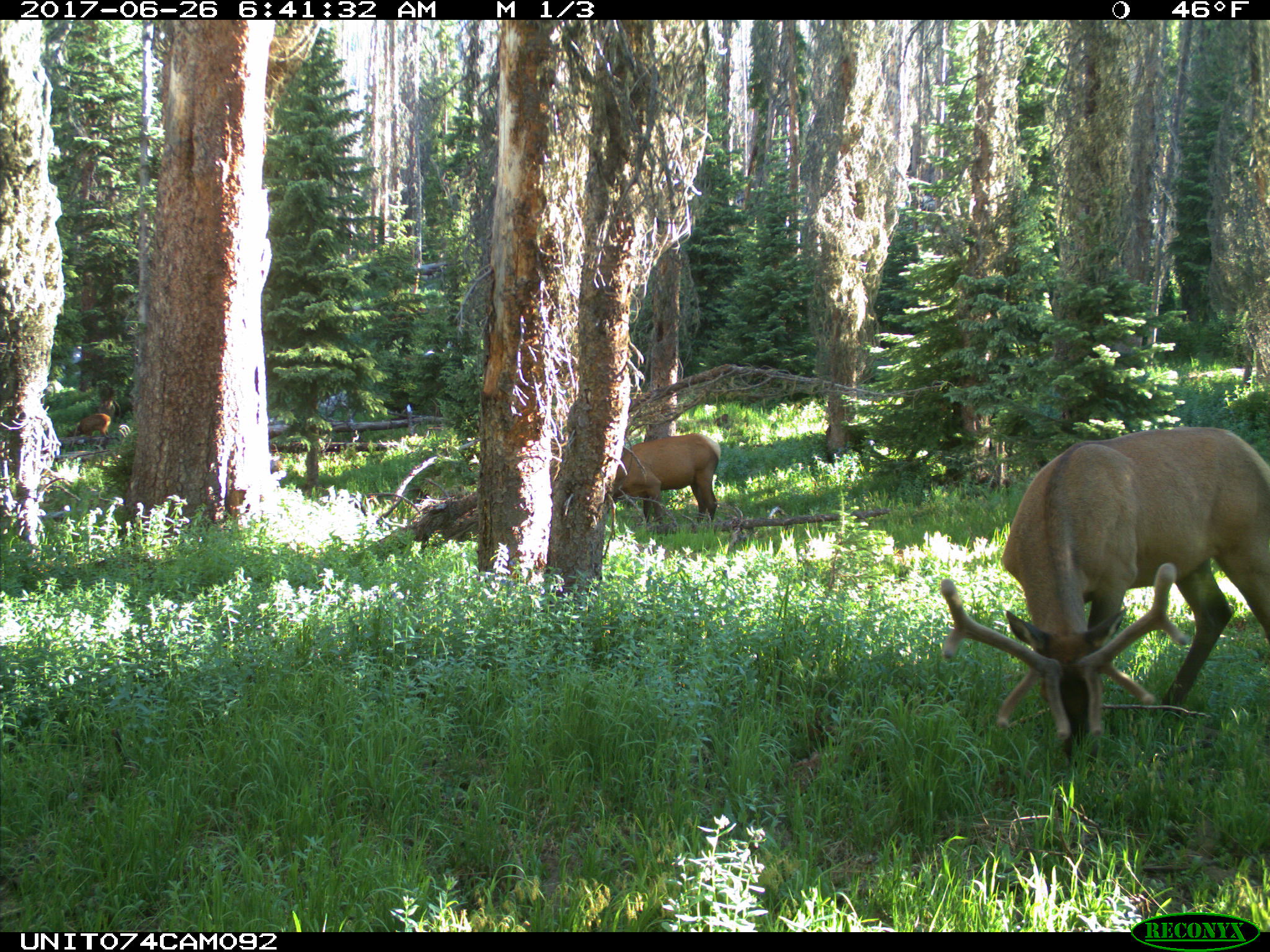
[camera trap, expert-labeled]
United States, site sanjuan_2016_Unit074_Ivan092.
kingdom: Animalia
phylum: Chordata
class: Mammalia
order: Artiodactyla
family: Cervidae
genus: Cervus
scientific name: Cervus elaphus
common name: red deer